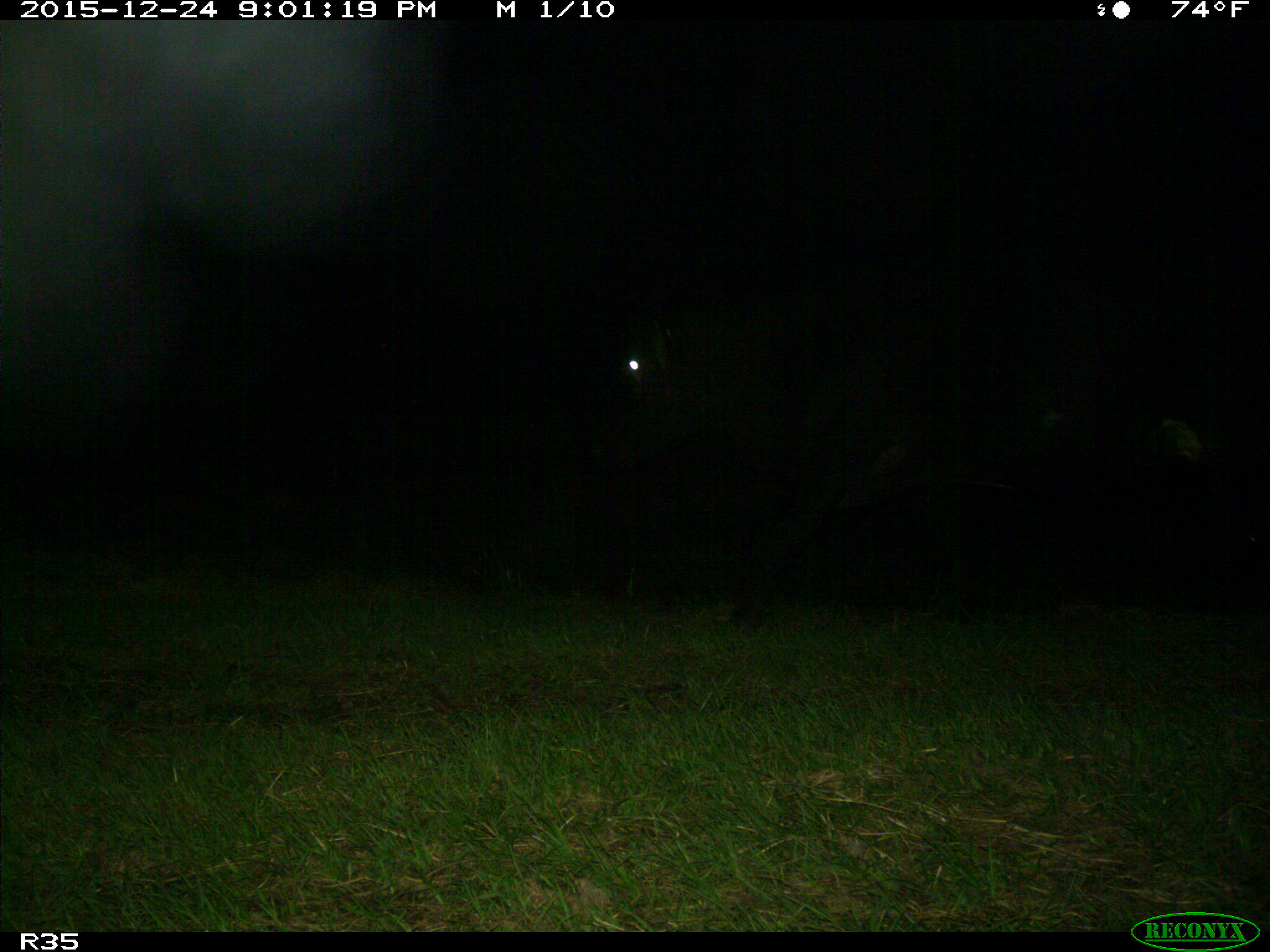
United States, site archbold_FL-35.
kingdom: Animalia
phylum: Chordata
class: Mammalia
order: Artiodactyla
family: Bovidae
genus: Bos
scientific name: Bos taurus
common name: domestic cow